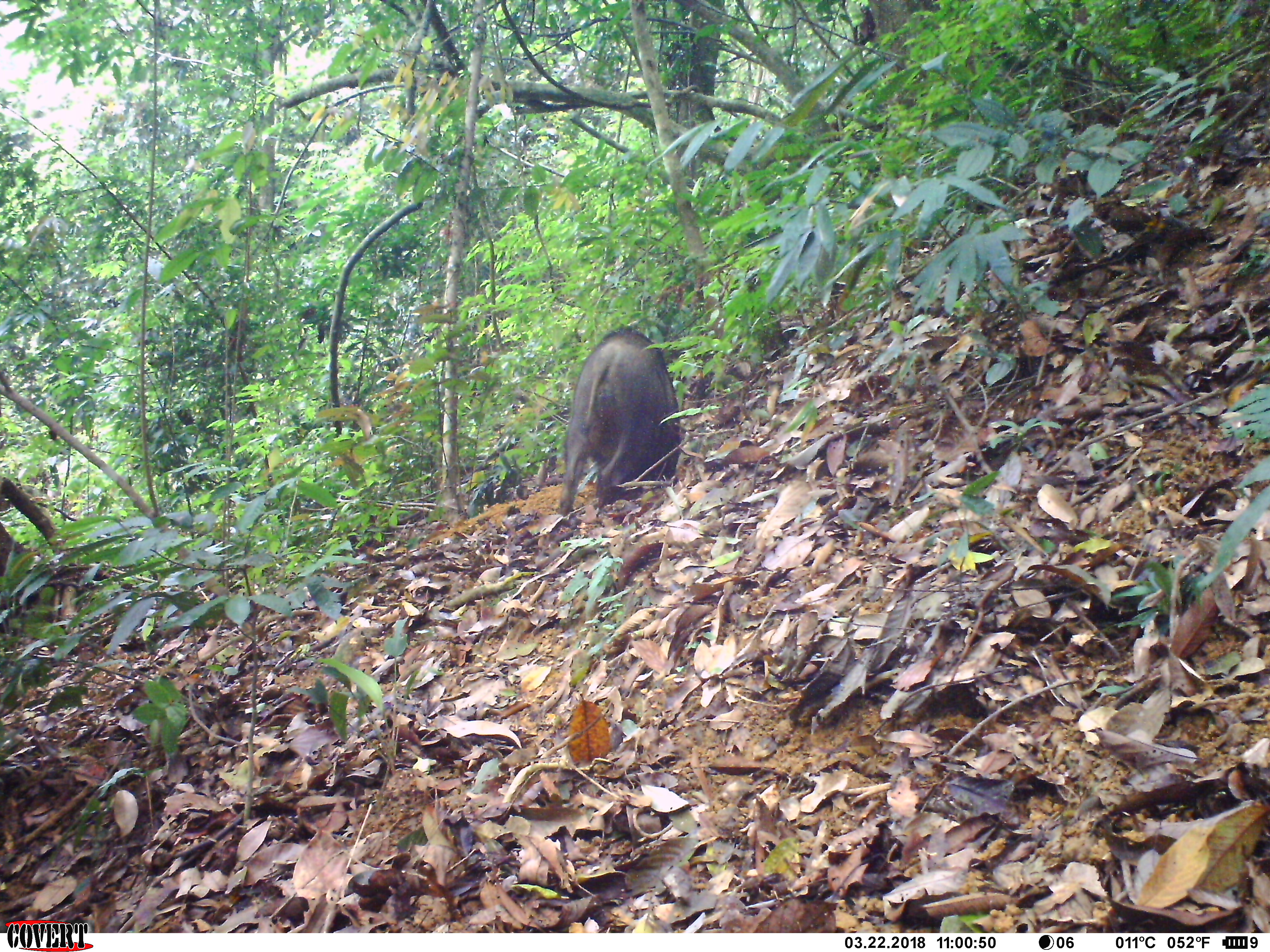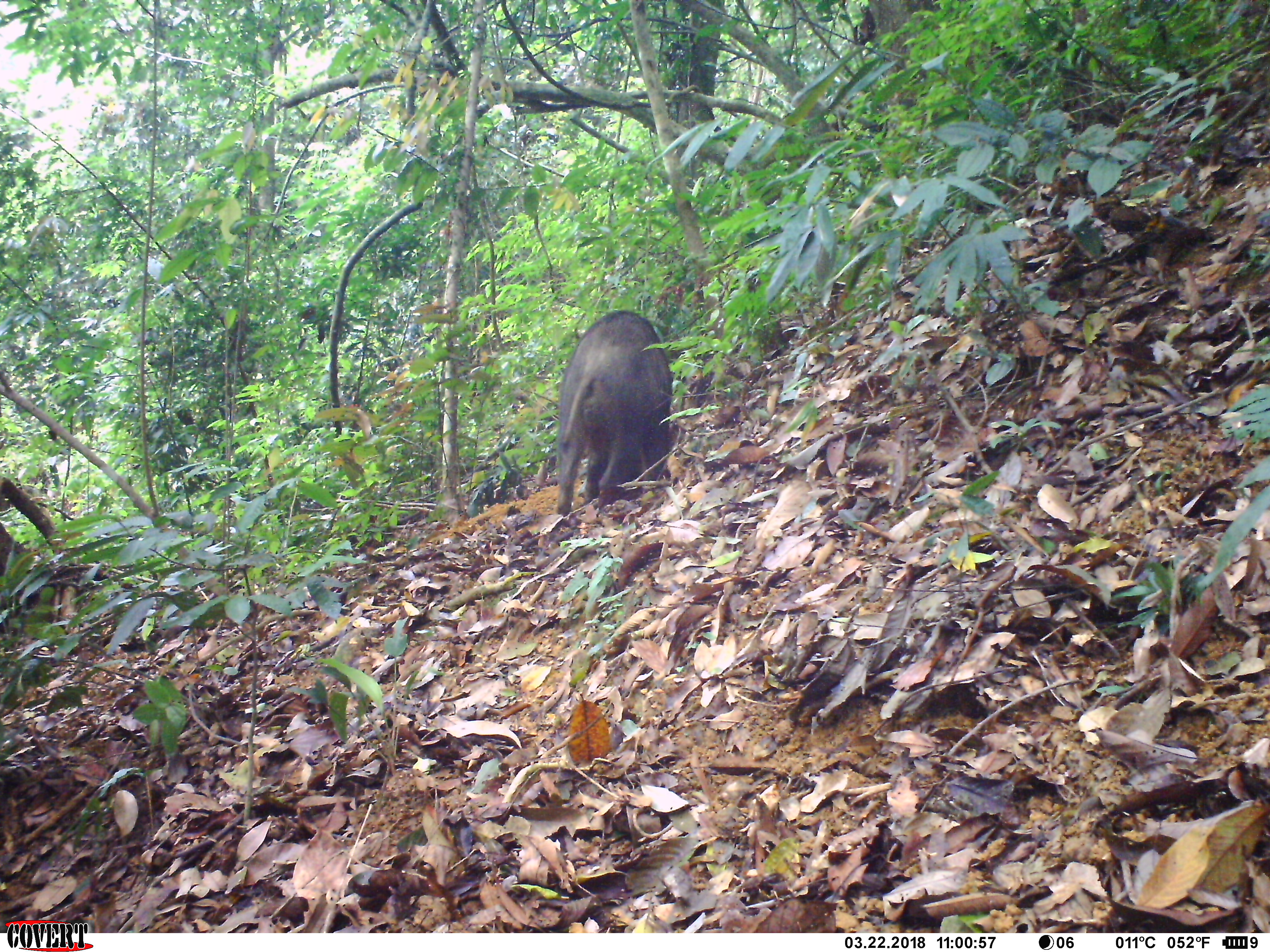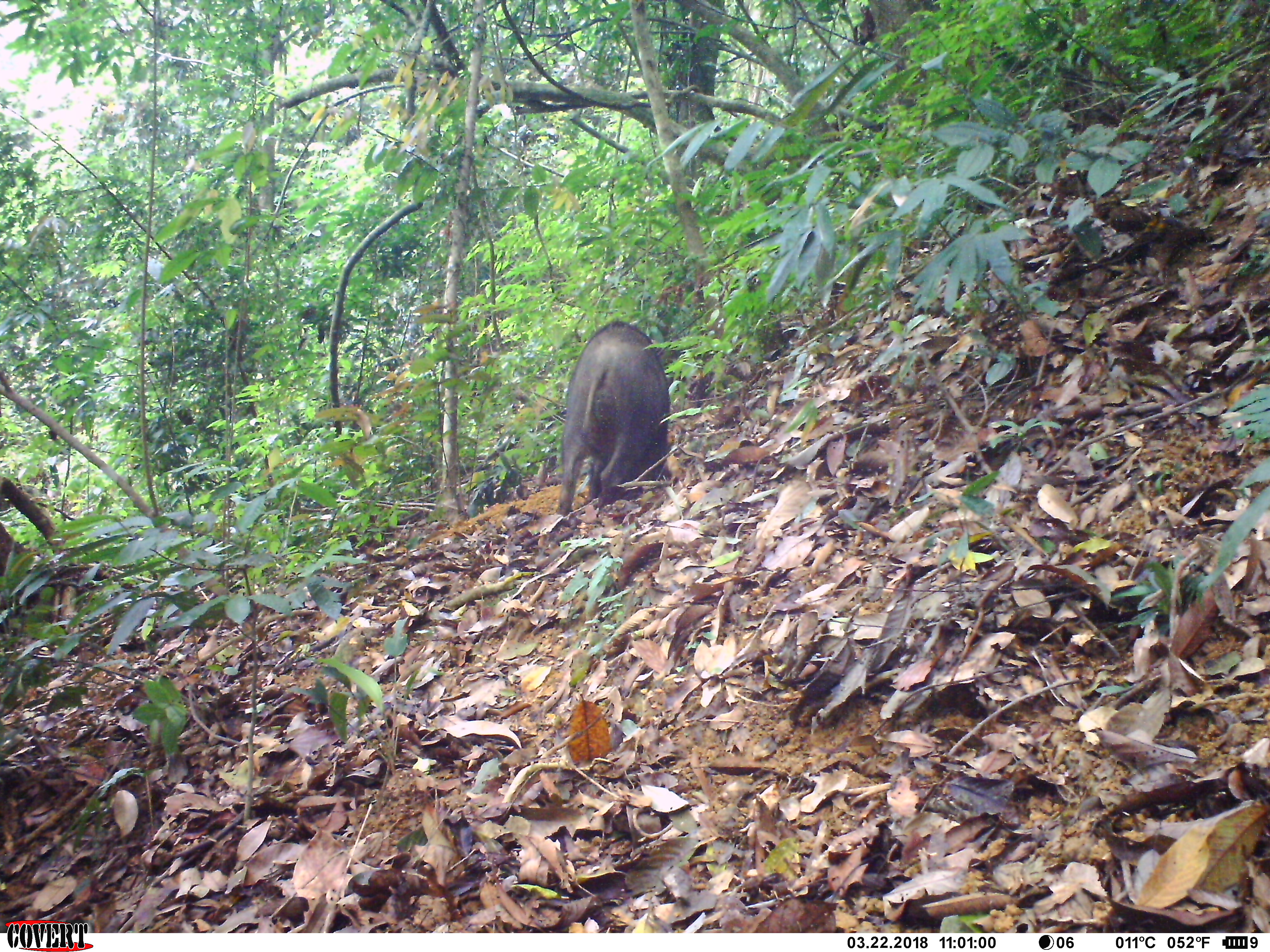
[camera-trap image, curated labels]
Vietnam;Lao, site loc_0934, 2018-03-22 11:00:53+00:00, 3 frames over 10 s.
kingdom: Animalia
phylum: Chordata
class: Mammalia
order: Artiodactyla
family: Suidae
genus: Sus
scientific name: Sus scrofa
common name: eurasian wild pig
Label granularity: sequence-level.